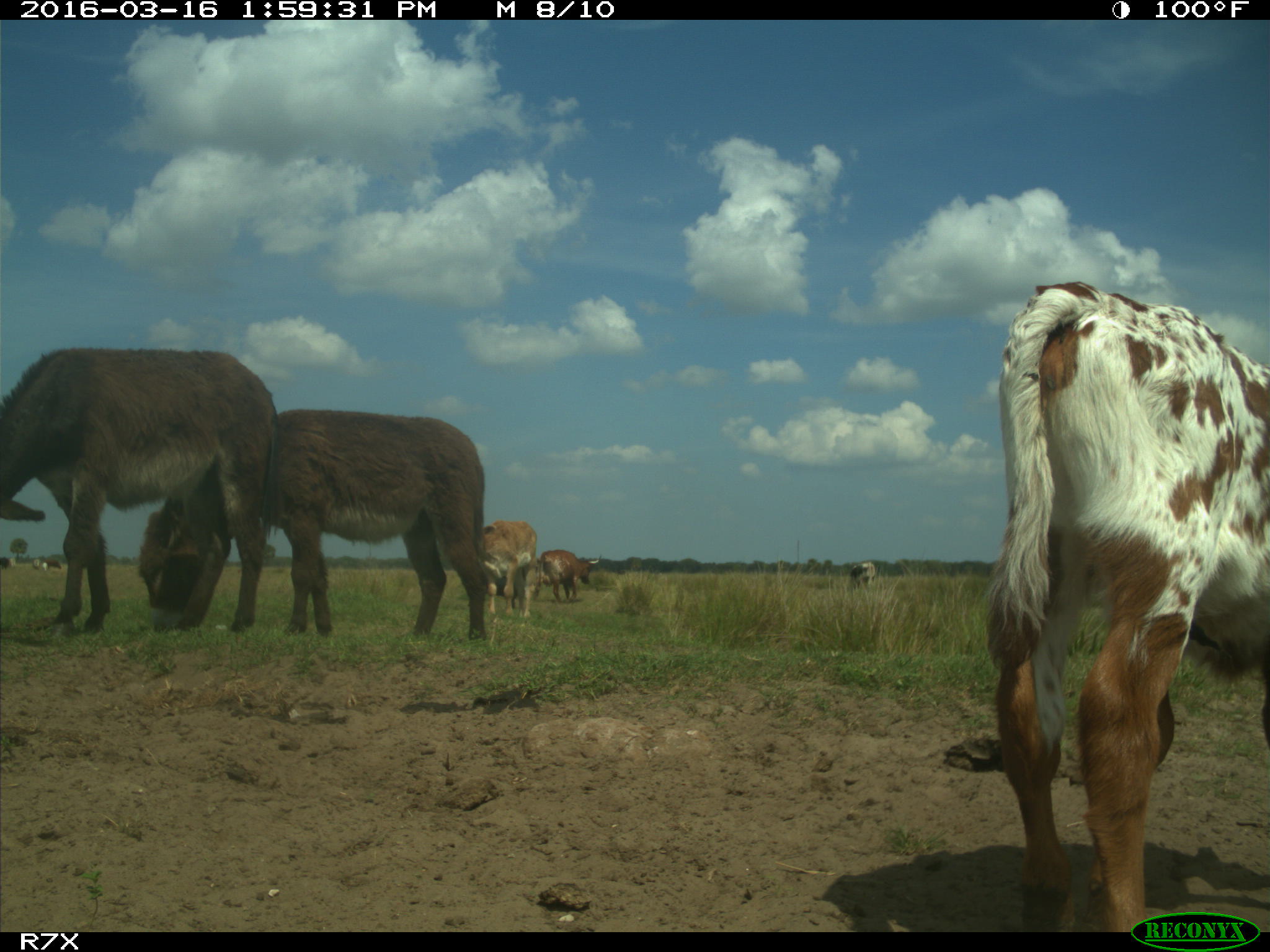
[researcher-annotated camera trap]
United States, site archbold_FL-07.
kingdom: Animalia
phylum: Chordata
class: Mammalia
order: Artiodactyla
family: Bovidae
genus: Bos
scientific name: Bos taurus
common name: domestic cow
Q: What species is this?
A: Bos taurus (domestic cow).